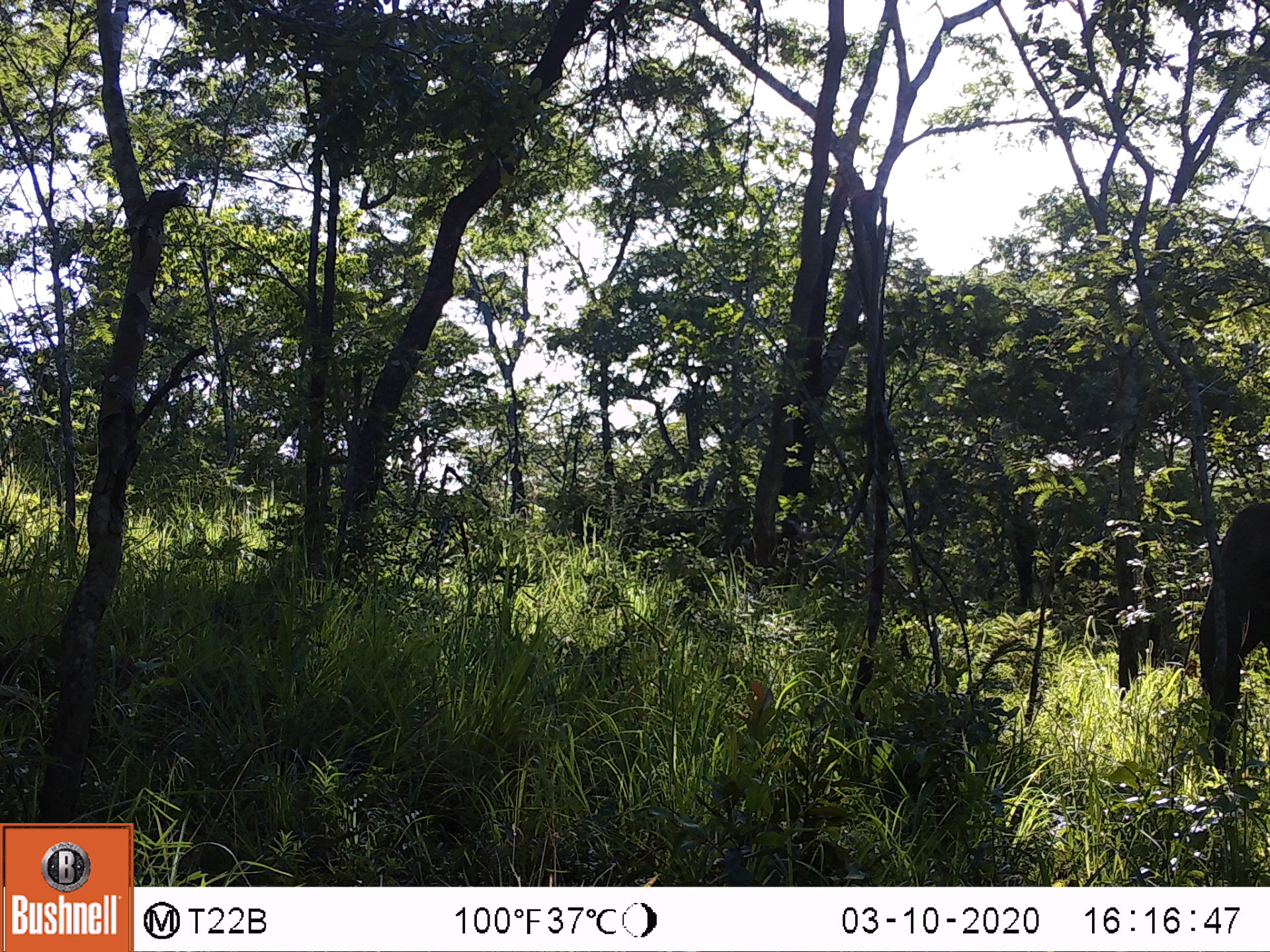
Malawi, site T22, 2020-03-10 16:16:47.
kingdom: Animalia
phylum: Chordata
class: Mammalia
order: Proboscidea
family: Elephantidae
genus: Loxodonta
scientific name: Loxodonta africana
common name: african savanna elephant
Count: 1.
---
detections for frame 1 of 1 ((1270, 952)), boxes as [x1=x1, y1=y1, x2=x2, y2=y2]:
african savanna elephant: [x1=1181, y1=495, x2=1267, y2=780]